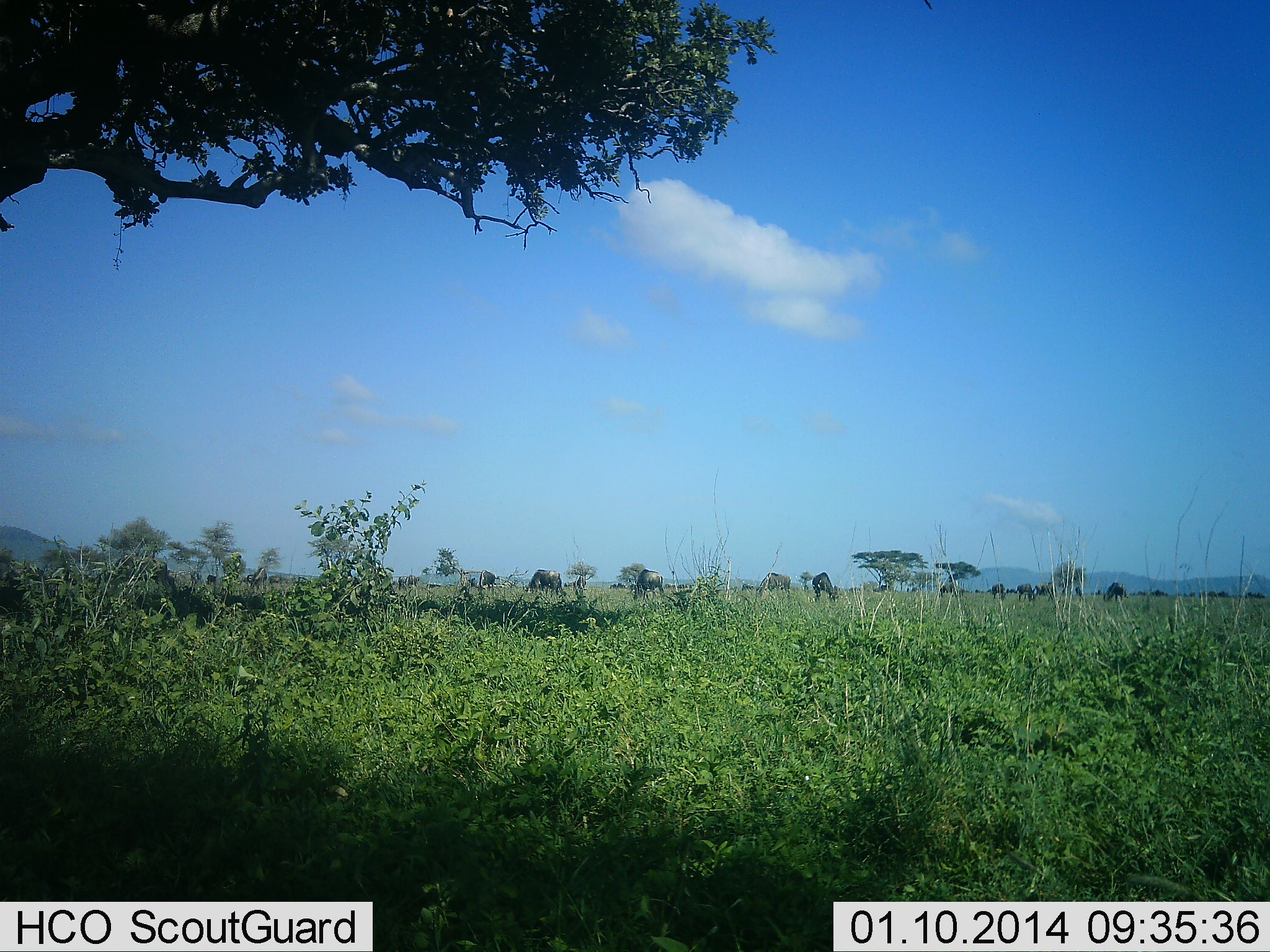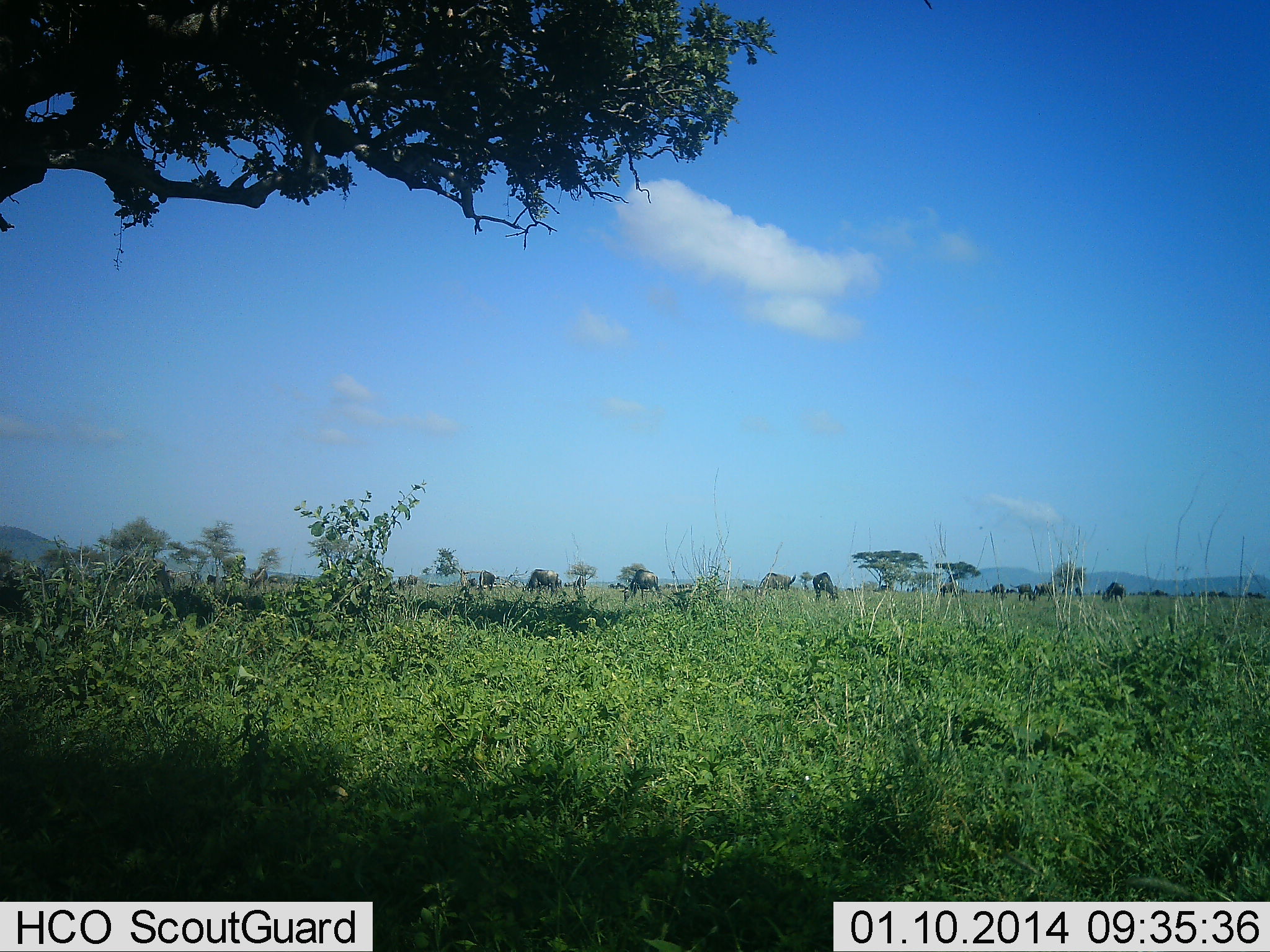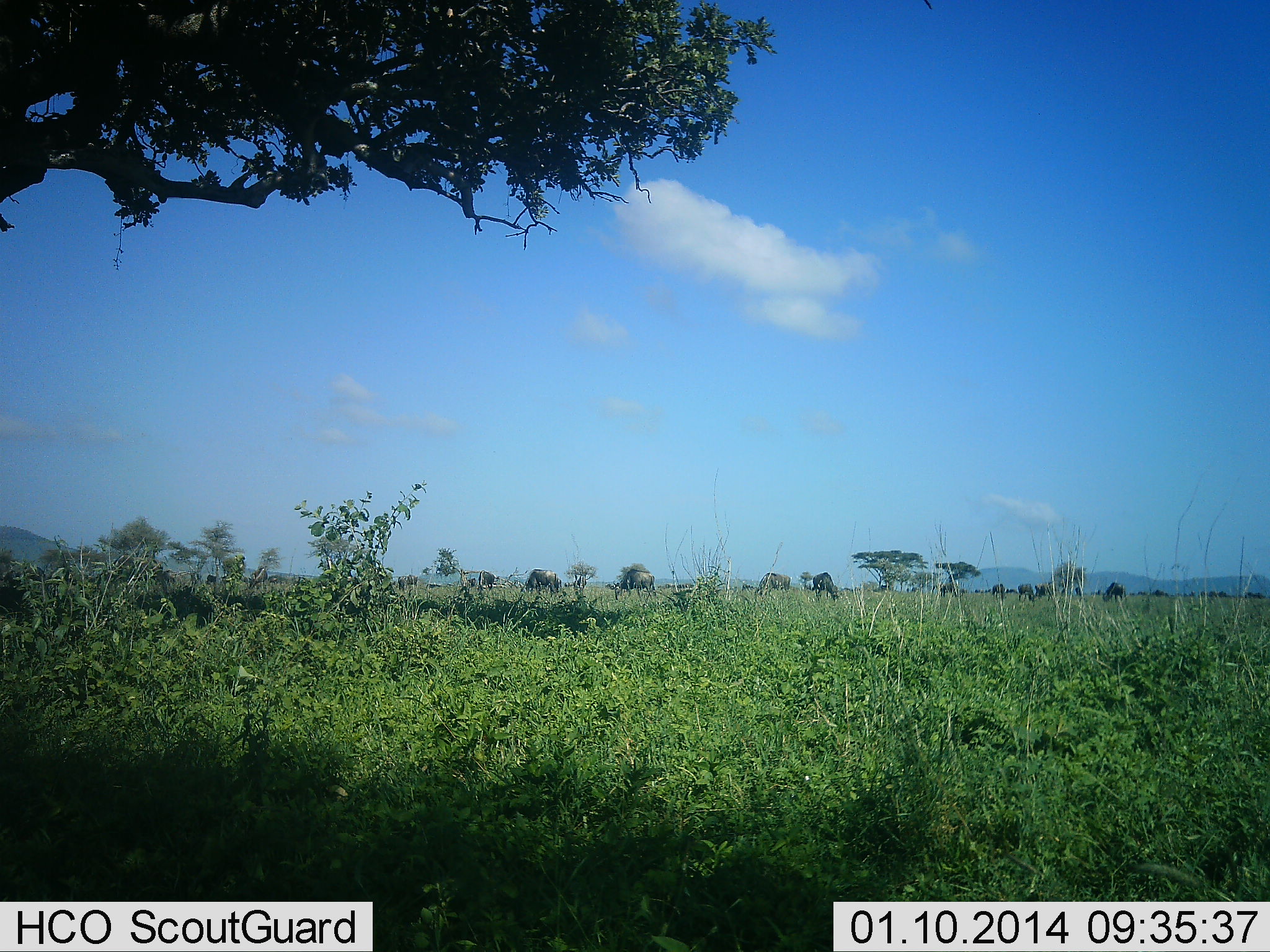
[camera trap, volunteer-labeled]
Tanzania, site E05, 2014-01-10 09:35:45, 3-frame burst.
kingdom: Animalia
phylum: Chordata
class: Mammalia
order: Artiodactyla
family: Bovidae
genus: Connochaetes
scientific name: Connochaetes taurinus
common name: blue wildebeest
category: wildebeest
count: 11-50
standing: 60%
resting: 0%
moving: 20%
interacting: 0%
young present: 0%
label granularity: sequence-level